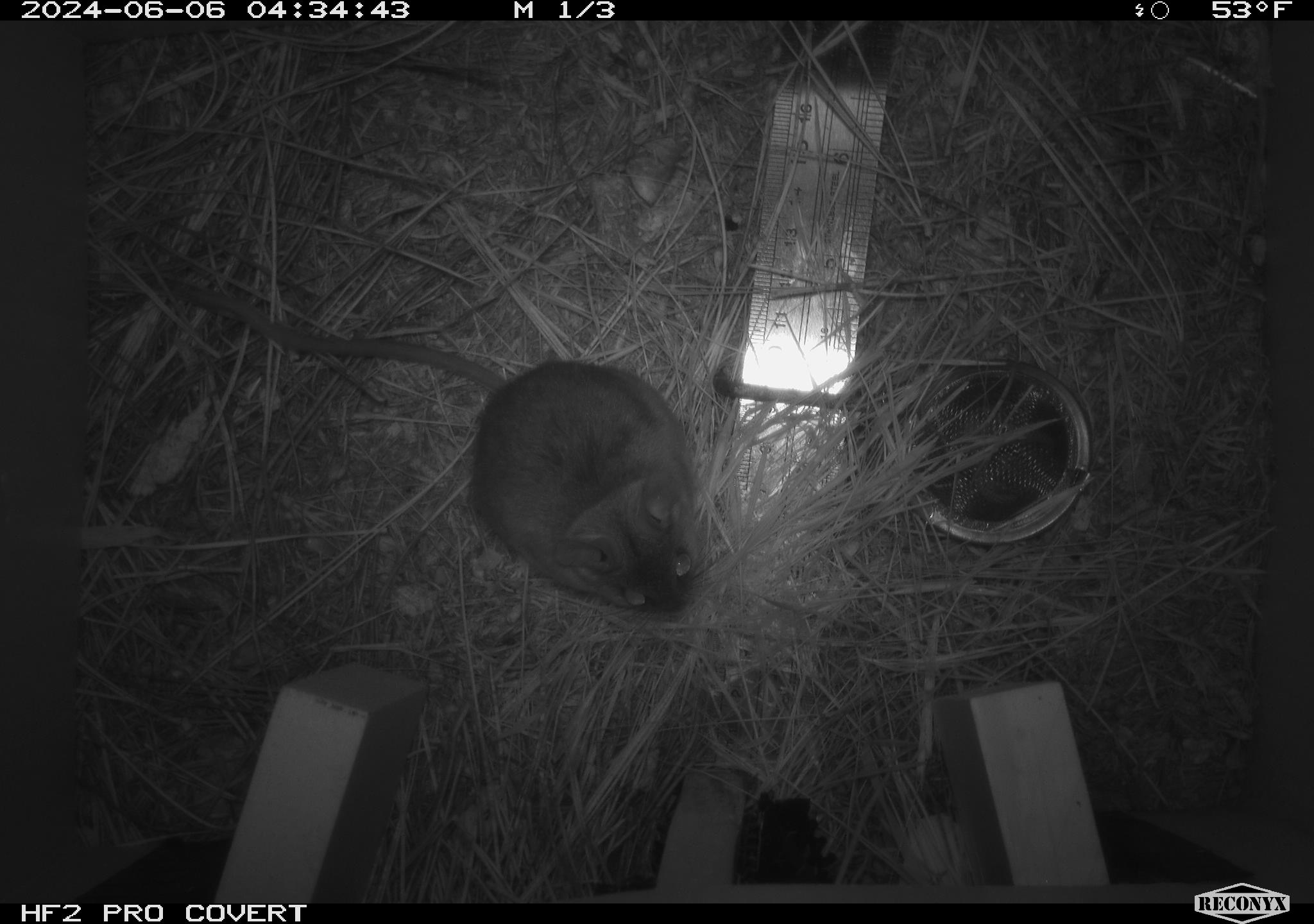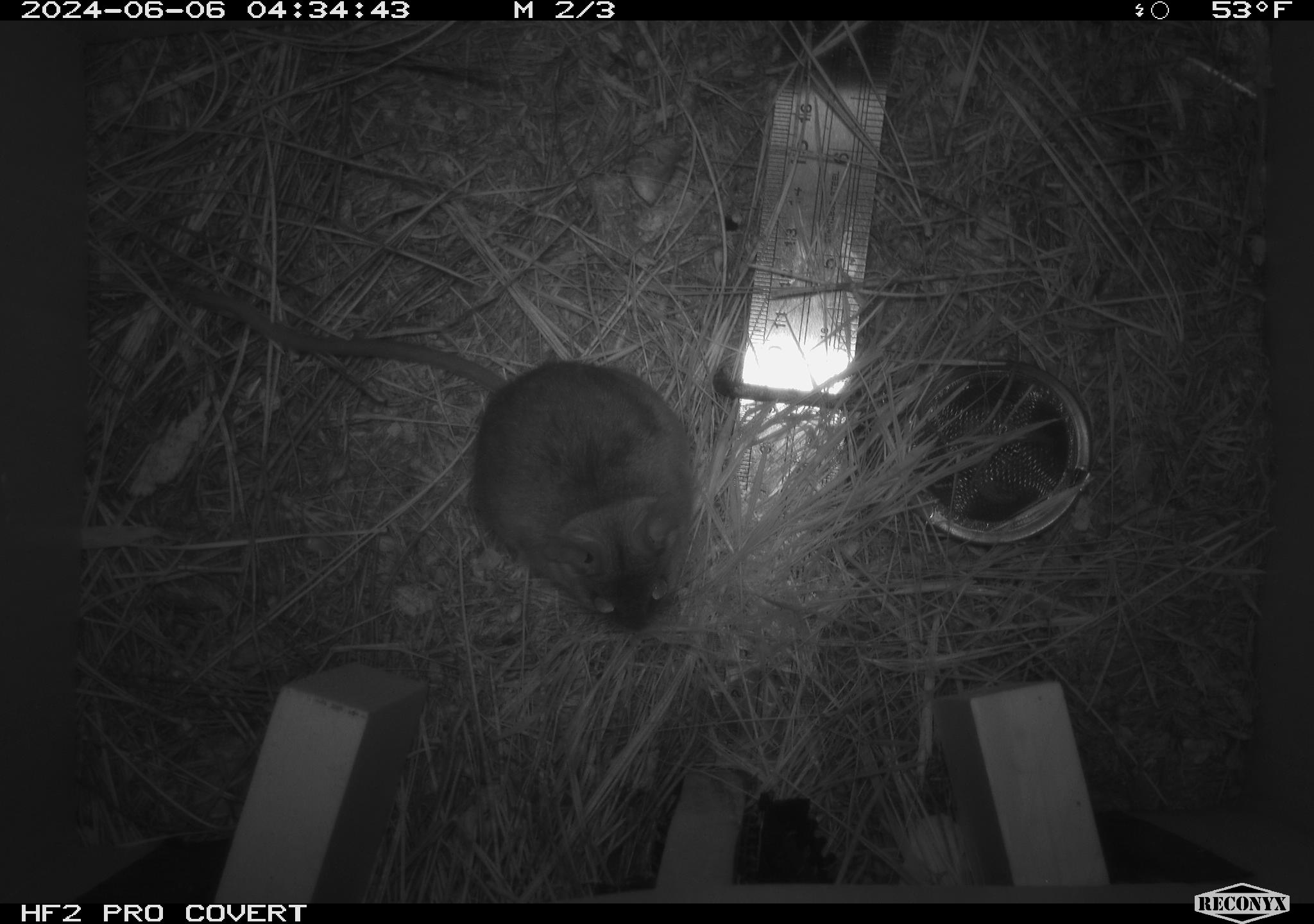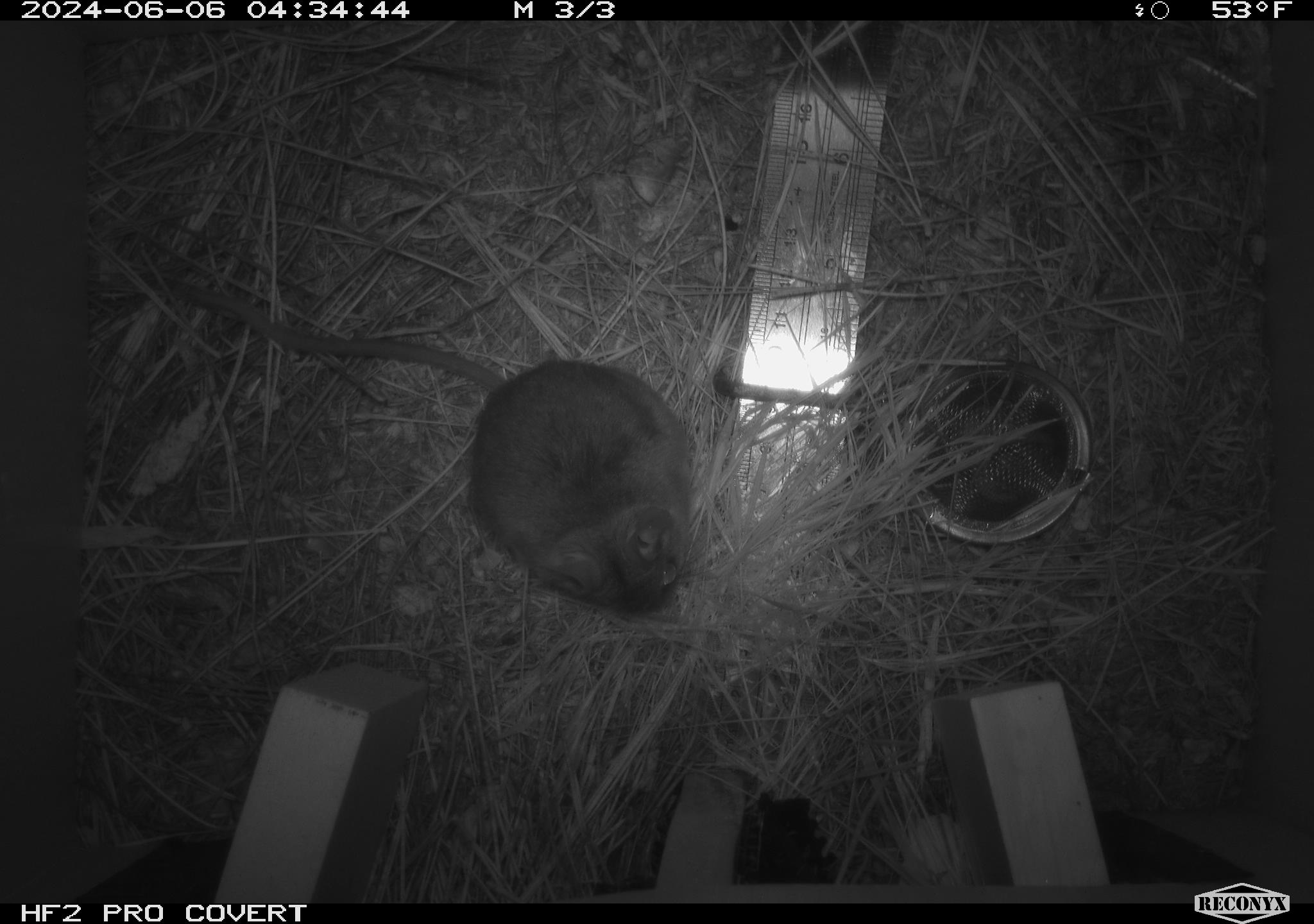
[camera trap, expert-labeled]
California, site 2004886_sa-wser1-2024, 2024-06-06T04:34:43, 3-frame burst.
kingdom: Animalia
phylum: Chordata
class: Mammalia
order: Rodentia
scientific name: Rodentia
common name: mouse species